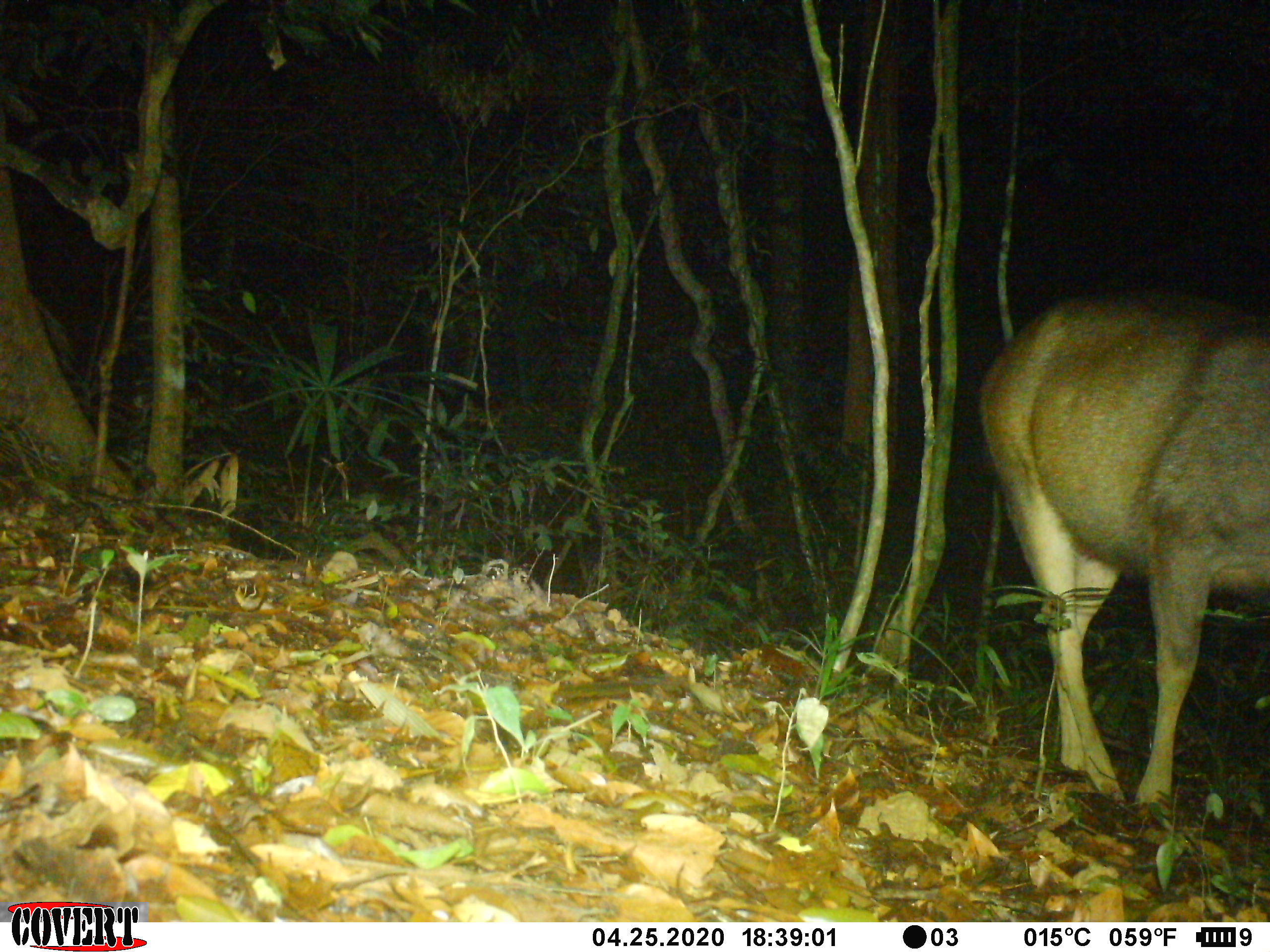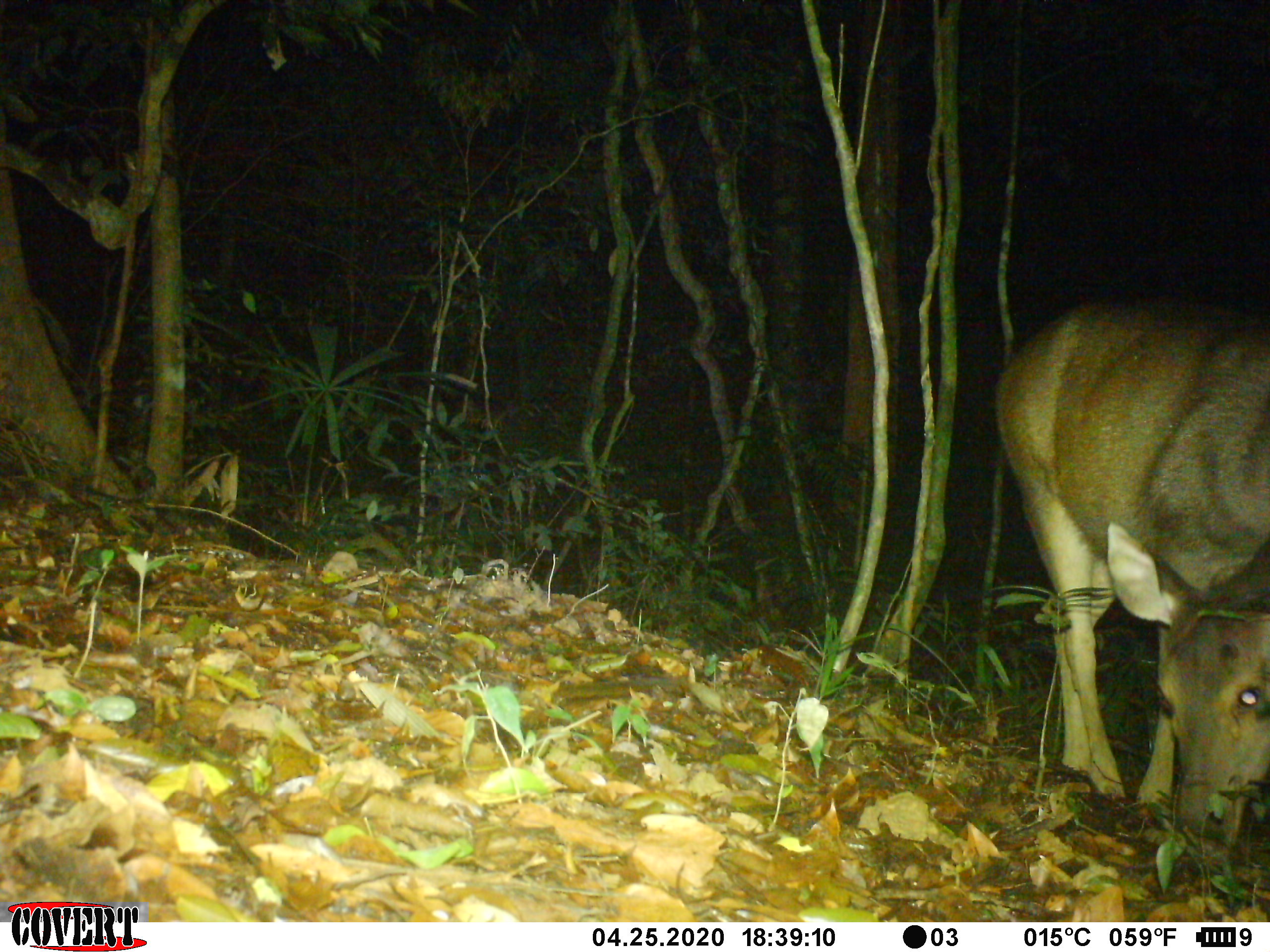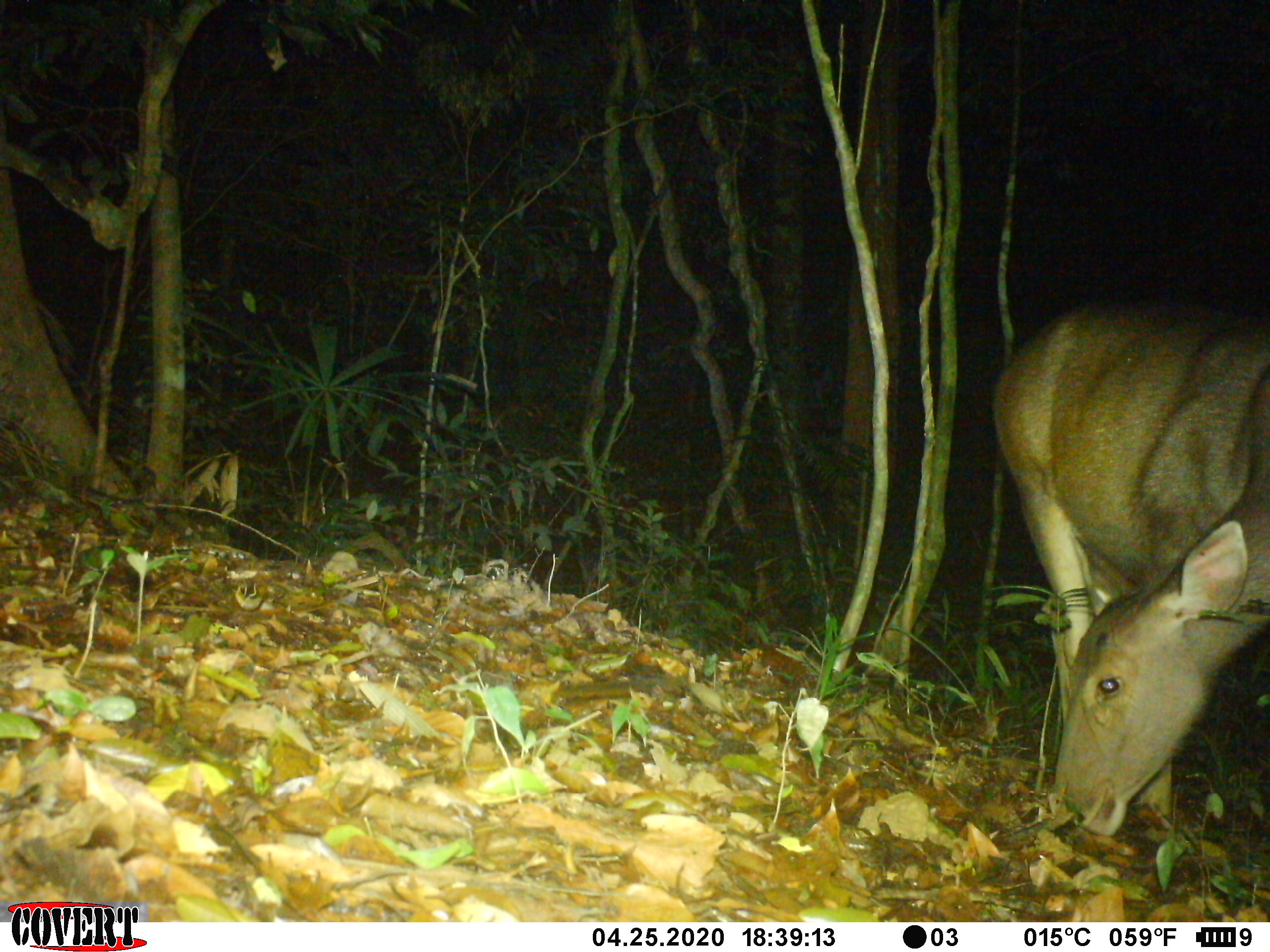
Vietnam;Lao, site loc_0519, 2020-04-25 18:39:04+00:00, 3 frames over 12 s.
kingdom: Animalia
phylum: Chordata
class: Mammalia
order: Artiodactyla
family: Cervidae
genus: Rusa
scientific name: Rusa unicolor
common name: sambar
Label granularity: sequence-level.